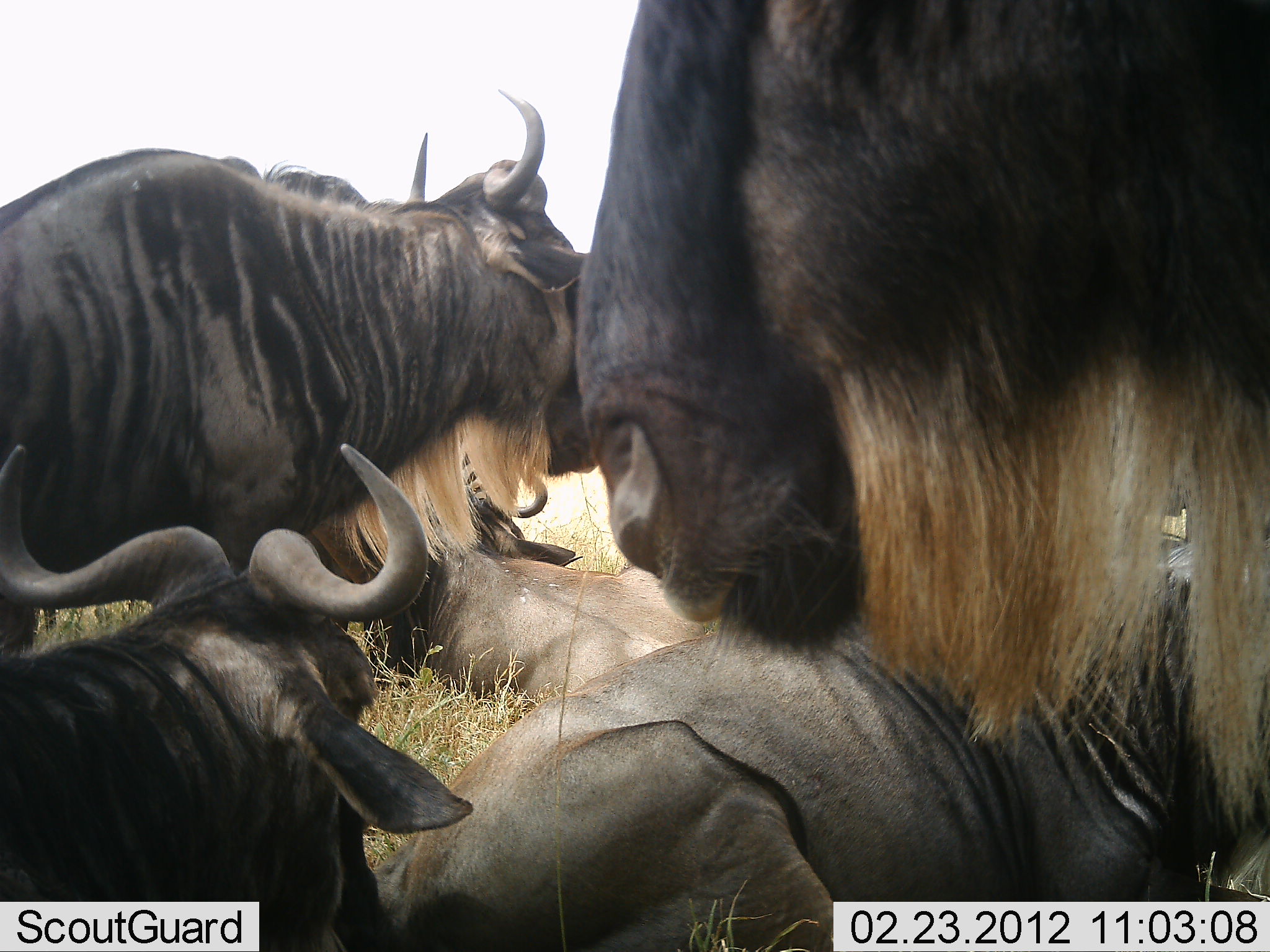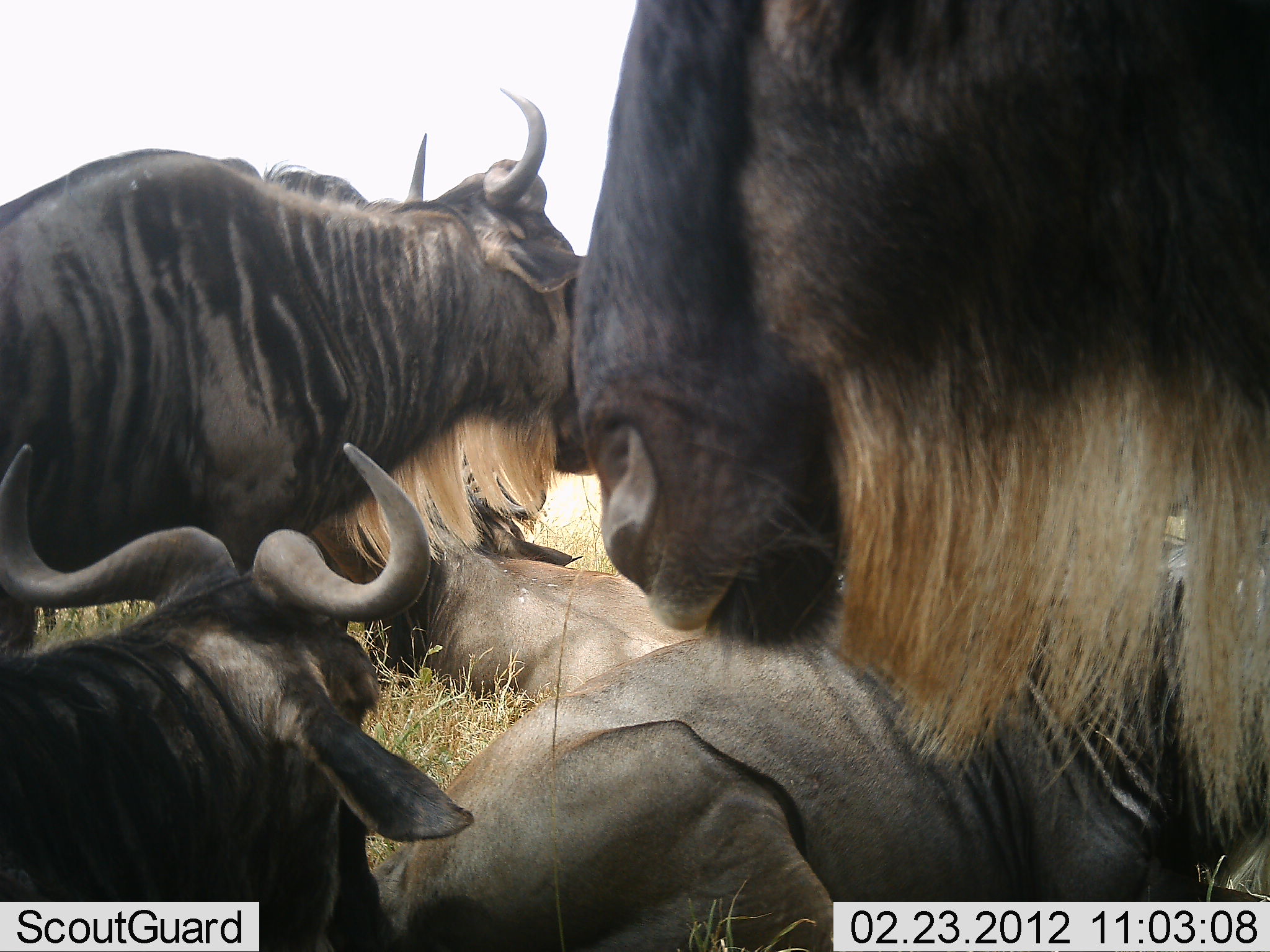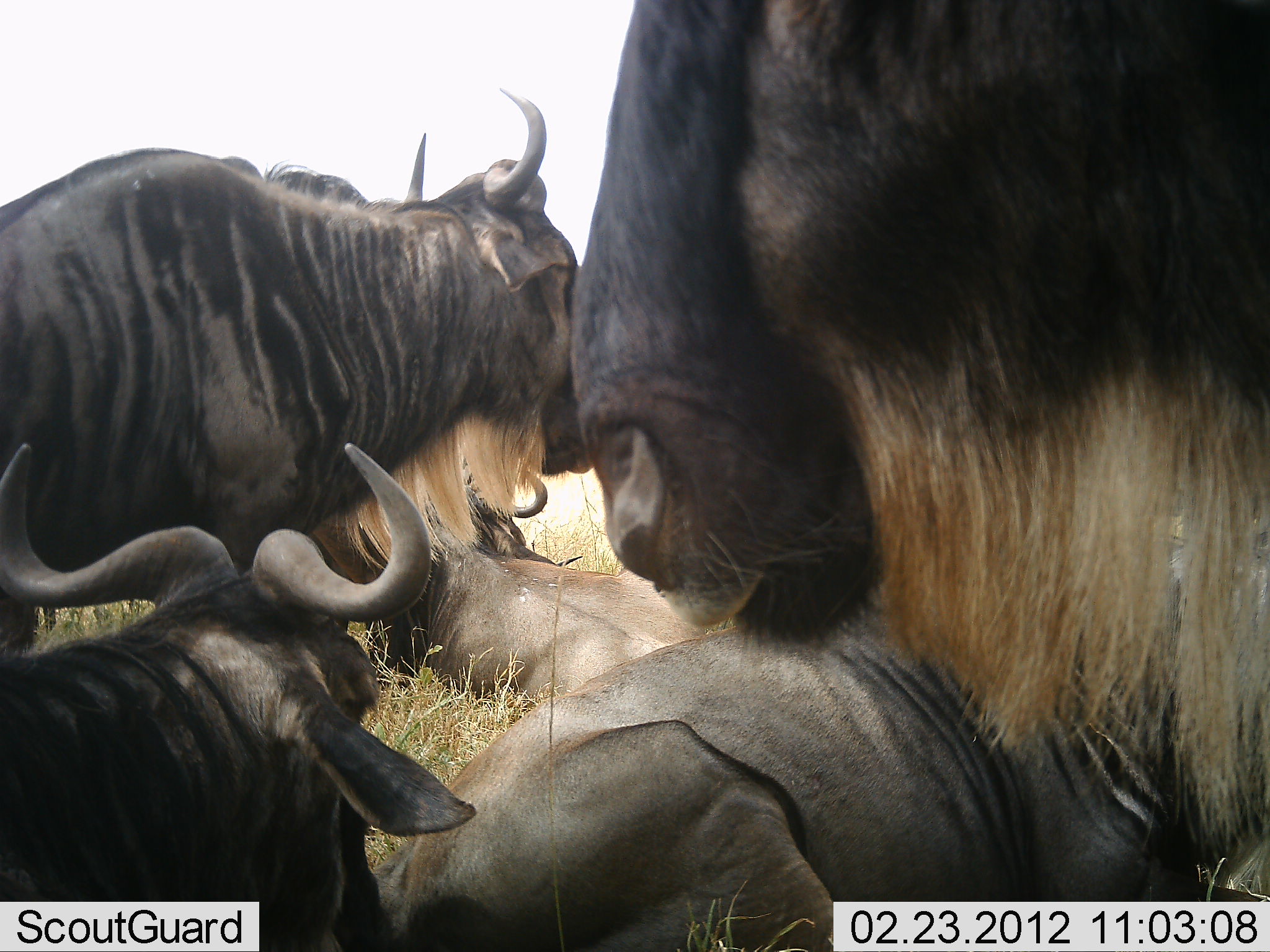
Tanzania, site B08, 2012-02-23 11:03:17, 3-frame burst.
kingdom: Animalia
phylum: Chordata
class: Mammalia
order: Artiodactyla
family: Bovidae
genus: Connochaetes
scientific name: Connochaetes taurinus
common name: blue wildebeest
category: wildebeest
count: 5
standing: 83%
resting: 100%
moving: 0%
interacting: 0%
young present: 4%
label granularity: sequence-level